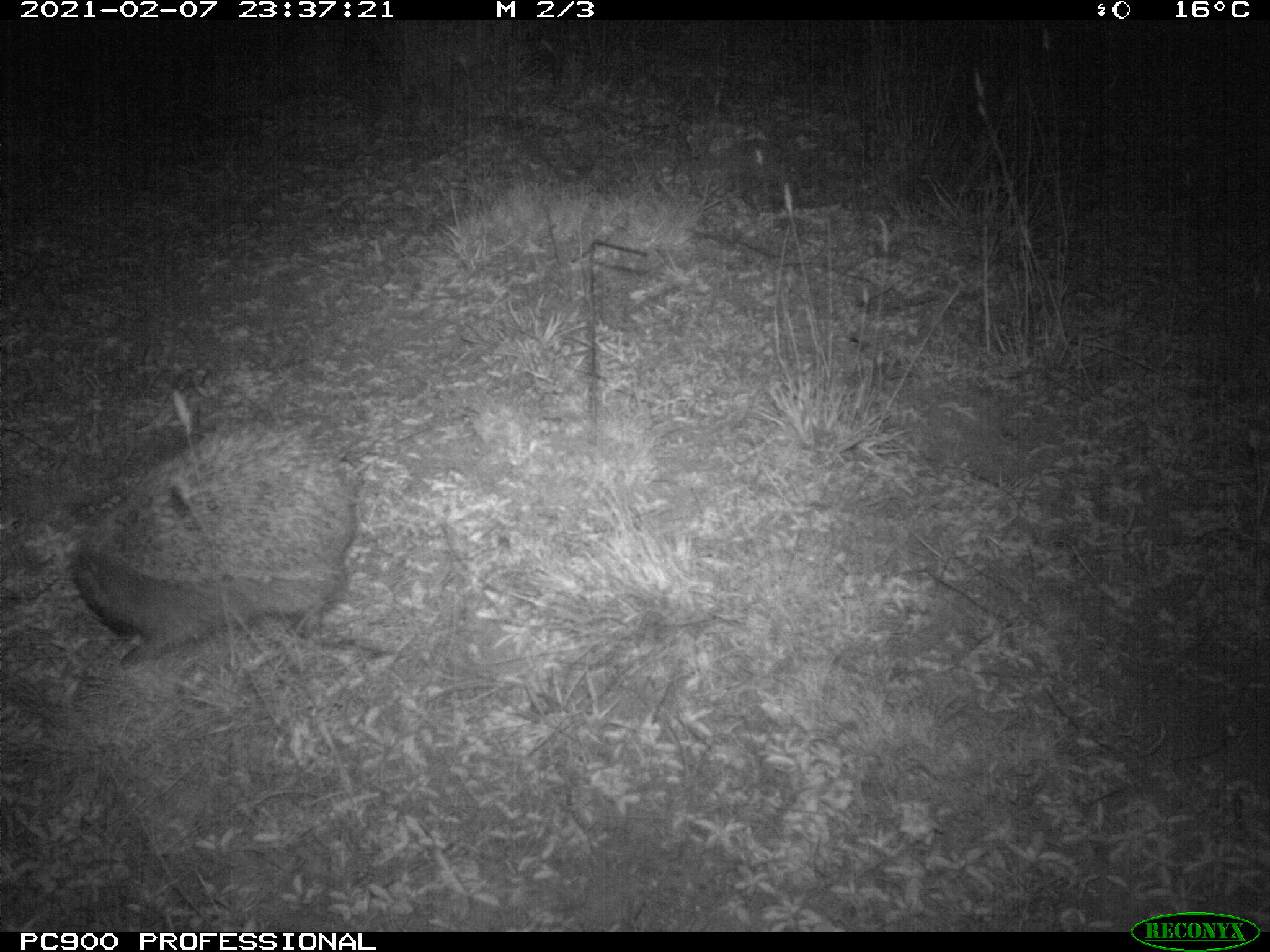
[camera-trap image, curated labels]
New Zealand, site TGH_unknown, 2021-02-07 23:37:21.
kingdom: Animalia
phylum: Chordata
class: Mammalia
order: Eulipotyphla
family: Erinaceidae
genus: Erinaceus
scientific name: Erinaceus europaeus europaeus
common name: european hedgehog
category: hedgehog